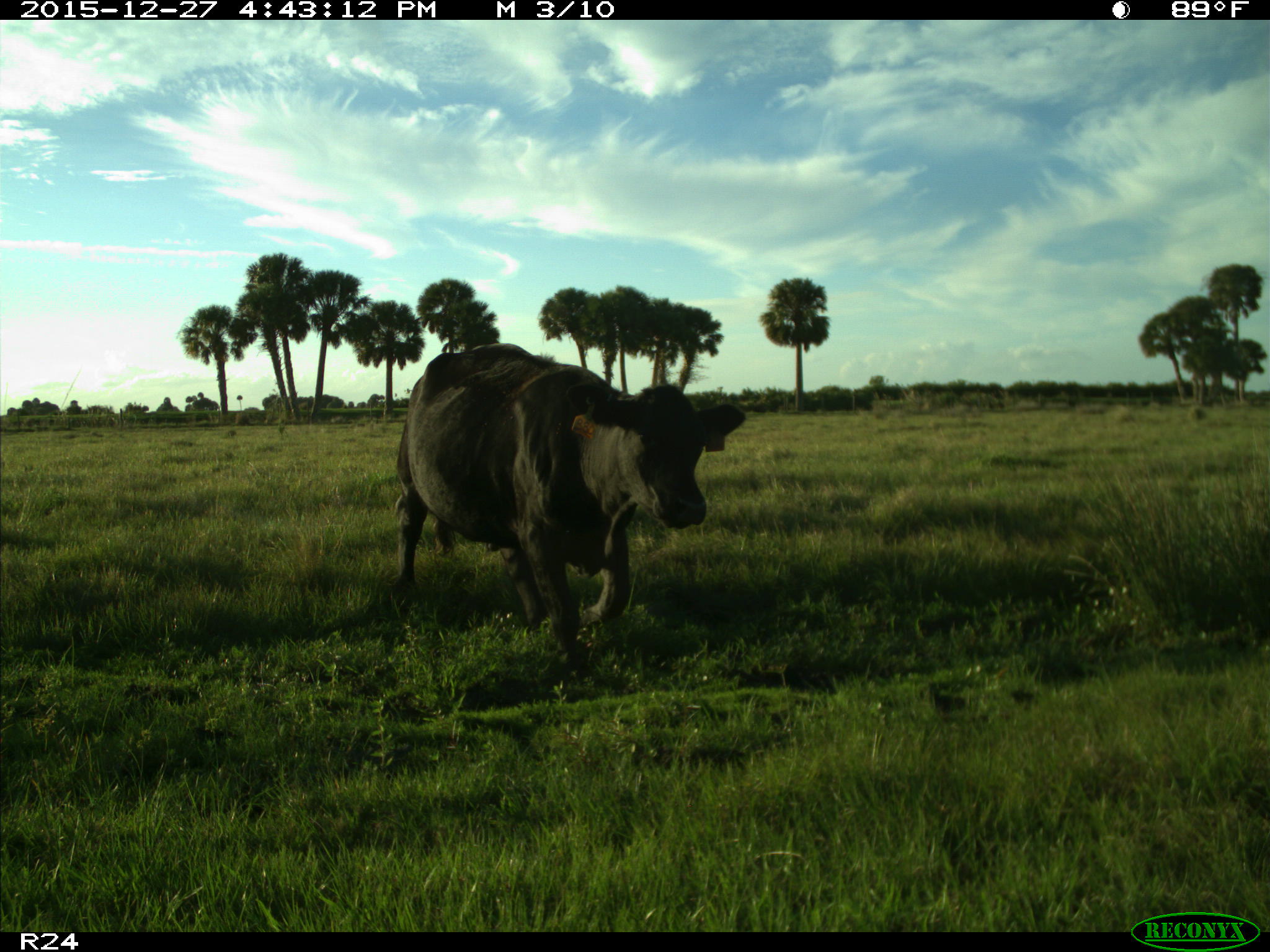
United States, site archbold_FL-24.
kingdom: Animalia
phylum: Chordata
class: Mammalia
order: Artiodactyla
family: Bovidae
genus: Bos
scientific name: Bos taurus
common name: domestic cow